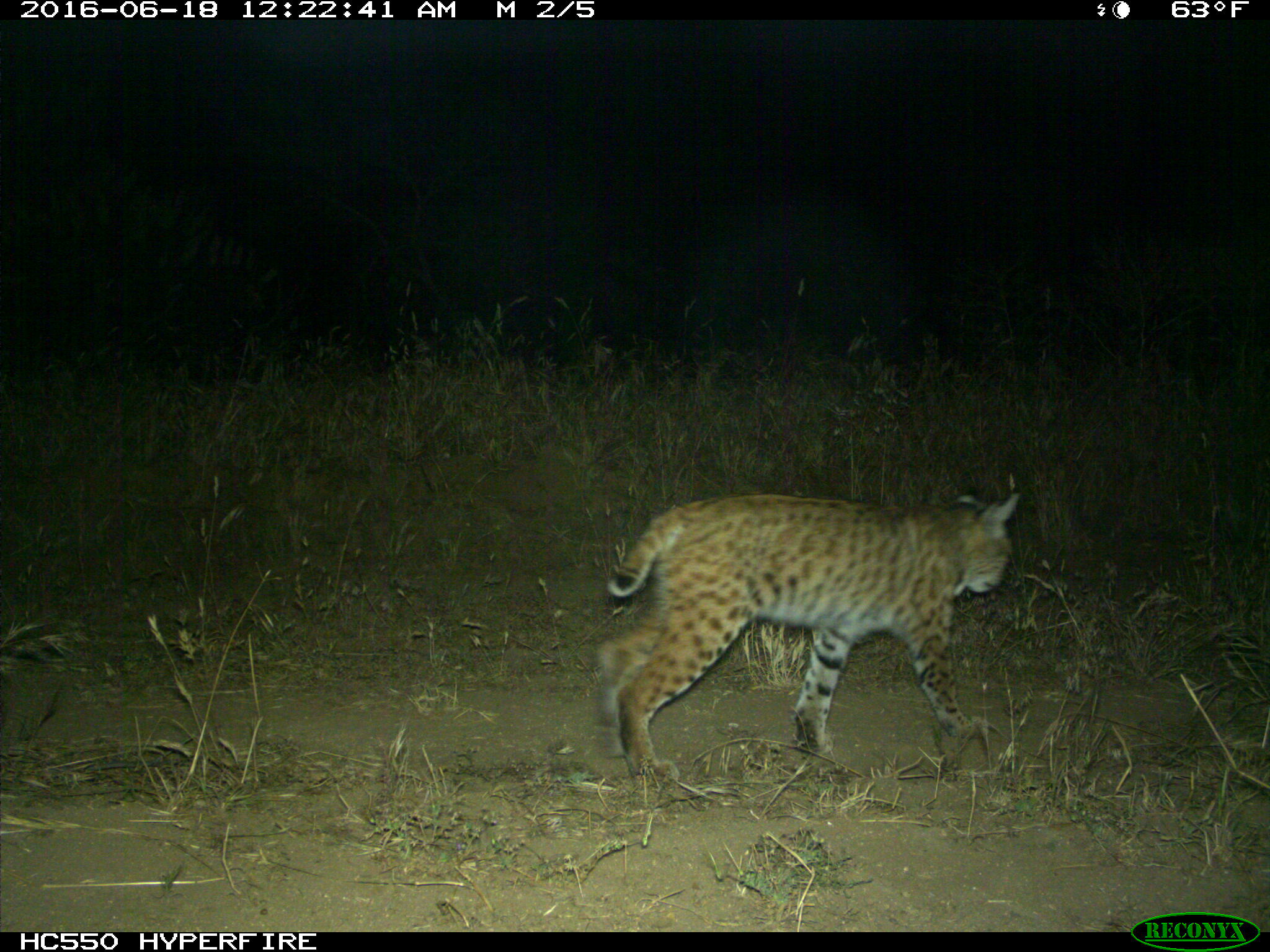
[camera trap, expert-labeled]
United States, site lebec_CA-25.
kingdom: Animalia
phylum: Chordata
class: Mammalia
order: Carnivora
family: Felidae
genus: Lynx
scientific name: Lynx rufus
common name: bobcat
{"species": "Lynx rufus (bobcat)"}